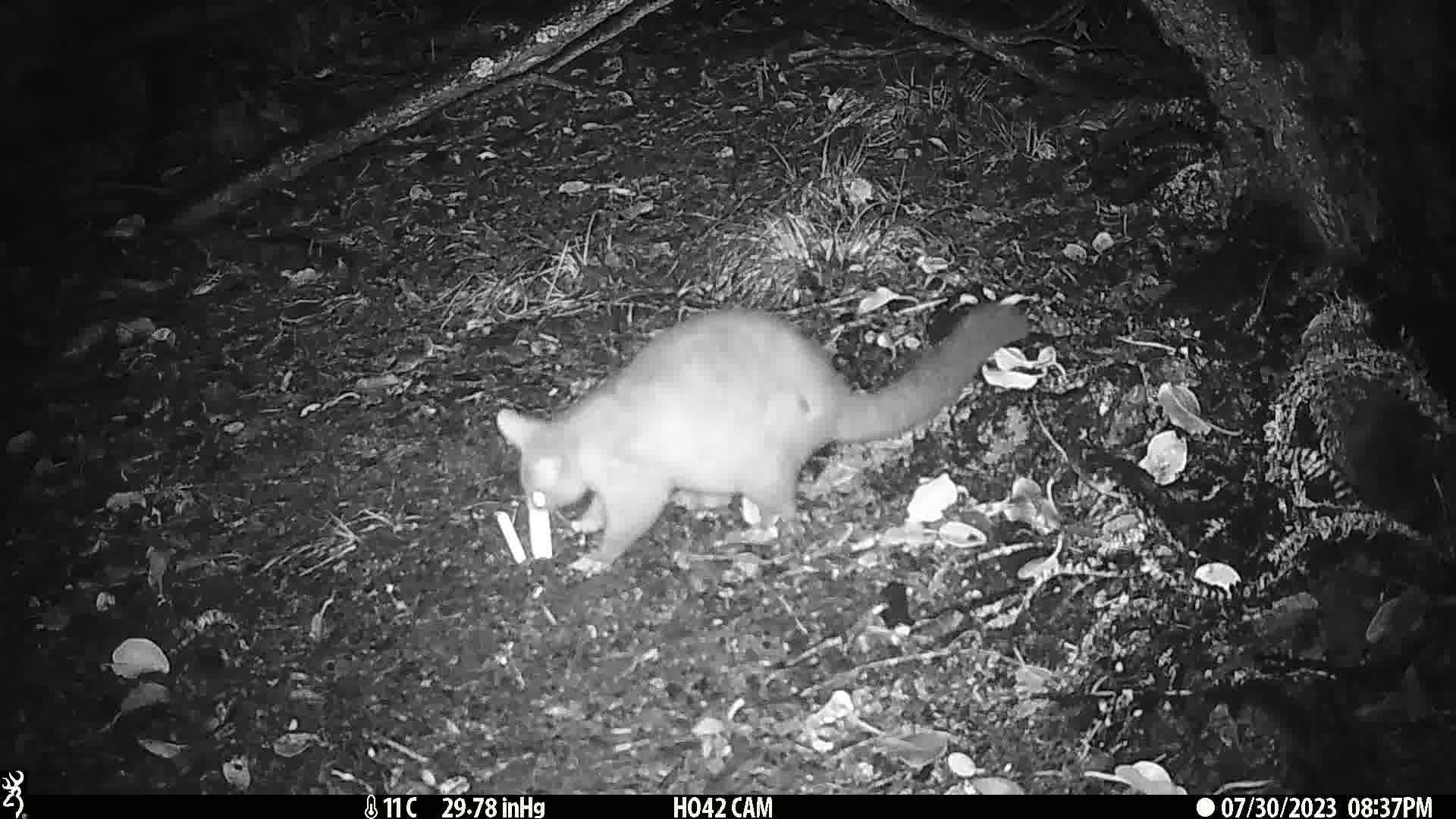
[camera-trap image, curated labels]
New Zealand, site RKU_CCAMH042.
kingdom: Animalia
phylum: Chordata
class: Mammalia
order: Diprotodontia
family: Phalangeridae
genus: Trichosurus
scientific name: Trichosurus vulpecula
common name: common brushtail possum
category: possum